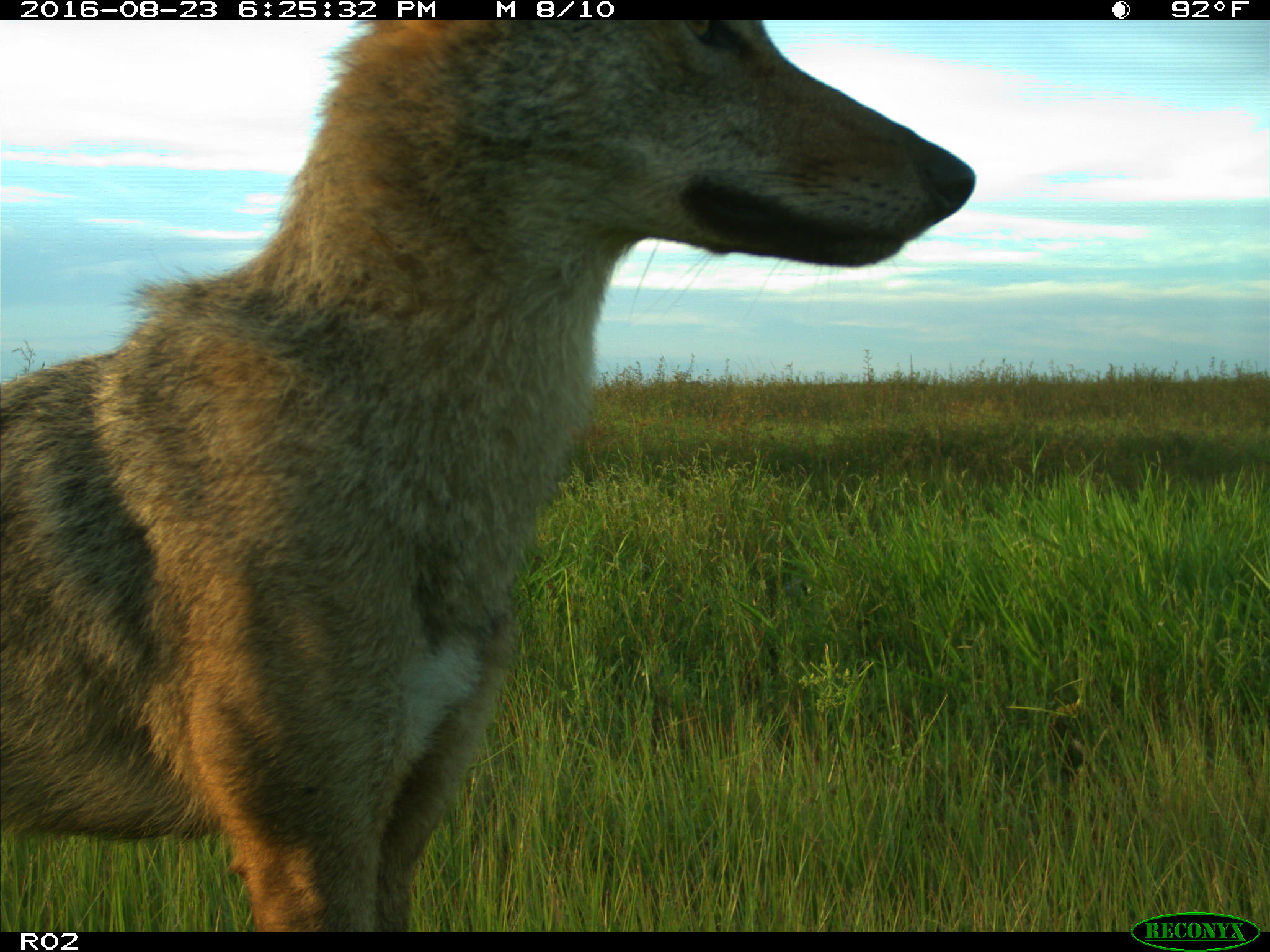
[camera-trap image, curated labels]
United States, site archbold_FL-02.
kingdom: Animalia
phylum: Chordata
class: Mammalia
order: Carnivora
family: Canidae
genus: Canis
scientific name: Canis latrans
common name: coyote